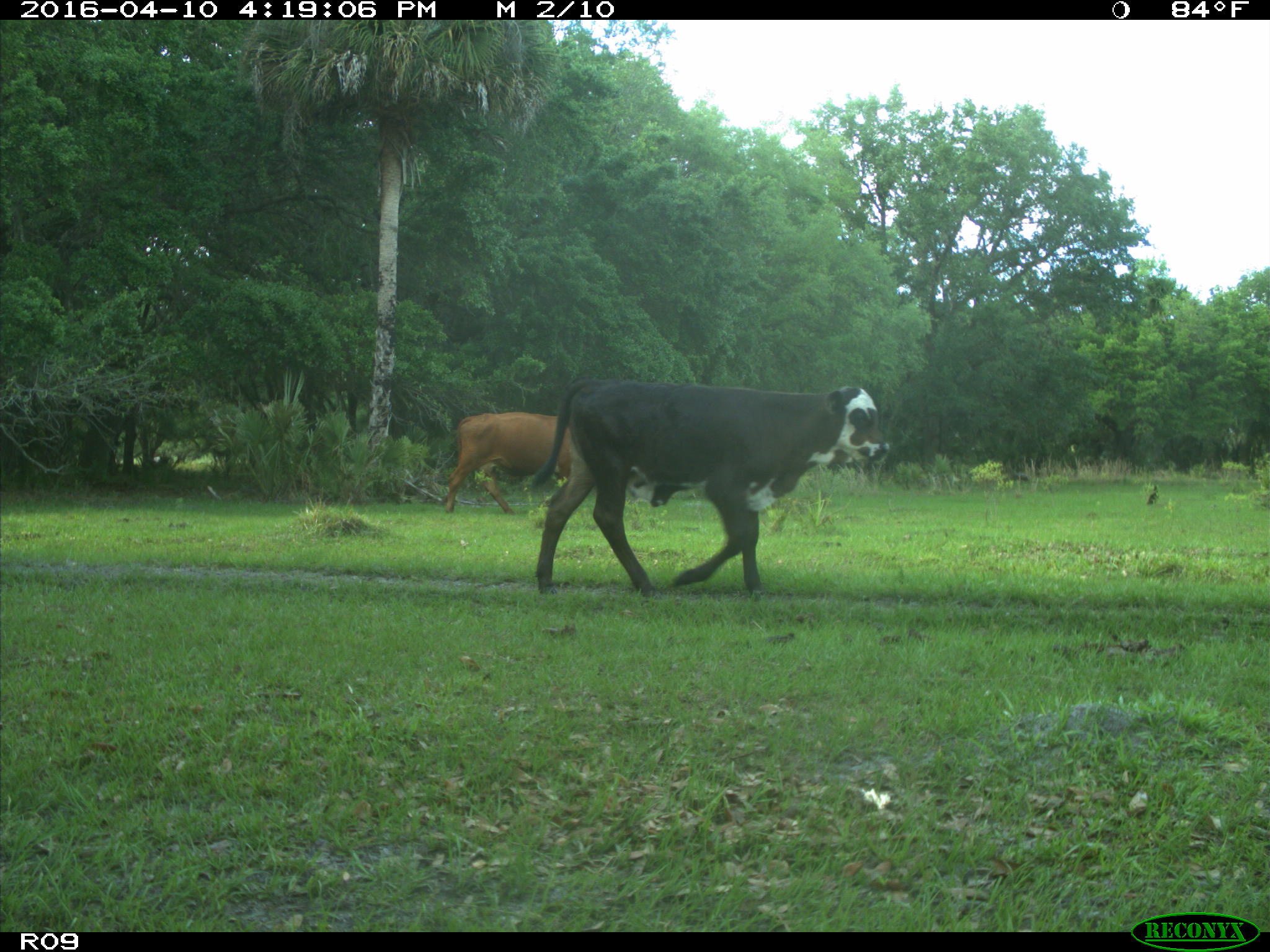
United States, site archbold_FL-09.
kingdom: Animalia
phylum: Chordata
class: Mammalia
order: Artiodactyla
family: Bovidae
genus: Bos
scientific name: Bos taurus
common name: domestic cow